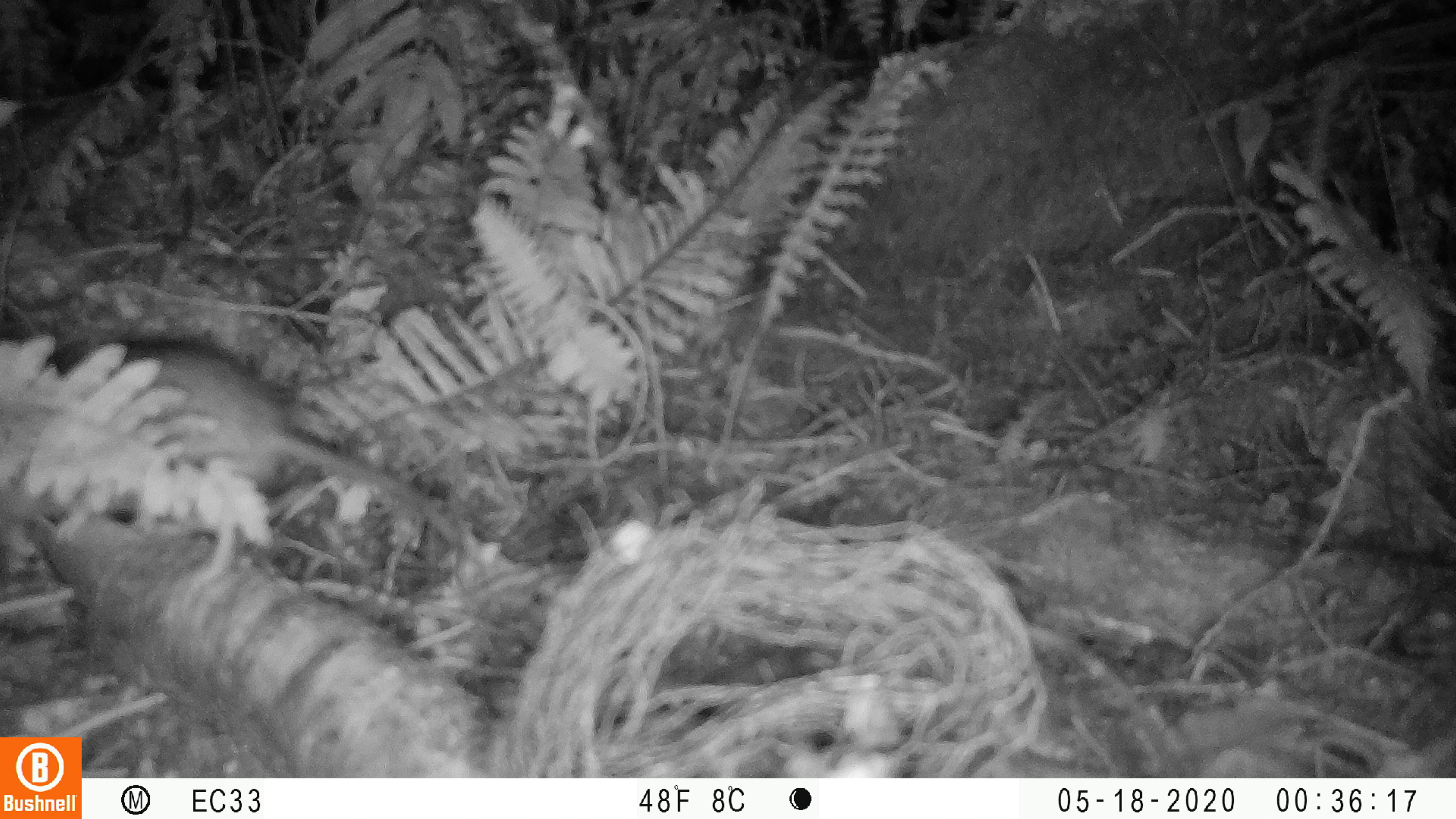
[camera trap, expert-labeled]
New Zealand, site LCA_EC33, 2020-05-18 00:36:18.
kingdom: Animalia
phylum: Chordata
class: Mammalia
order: Rodentia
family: Muridae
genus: Rattus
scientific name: Rattus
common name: rat